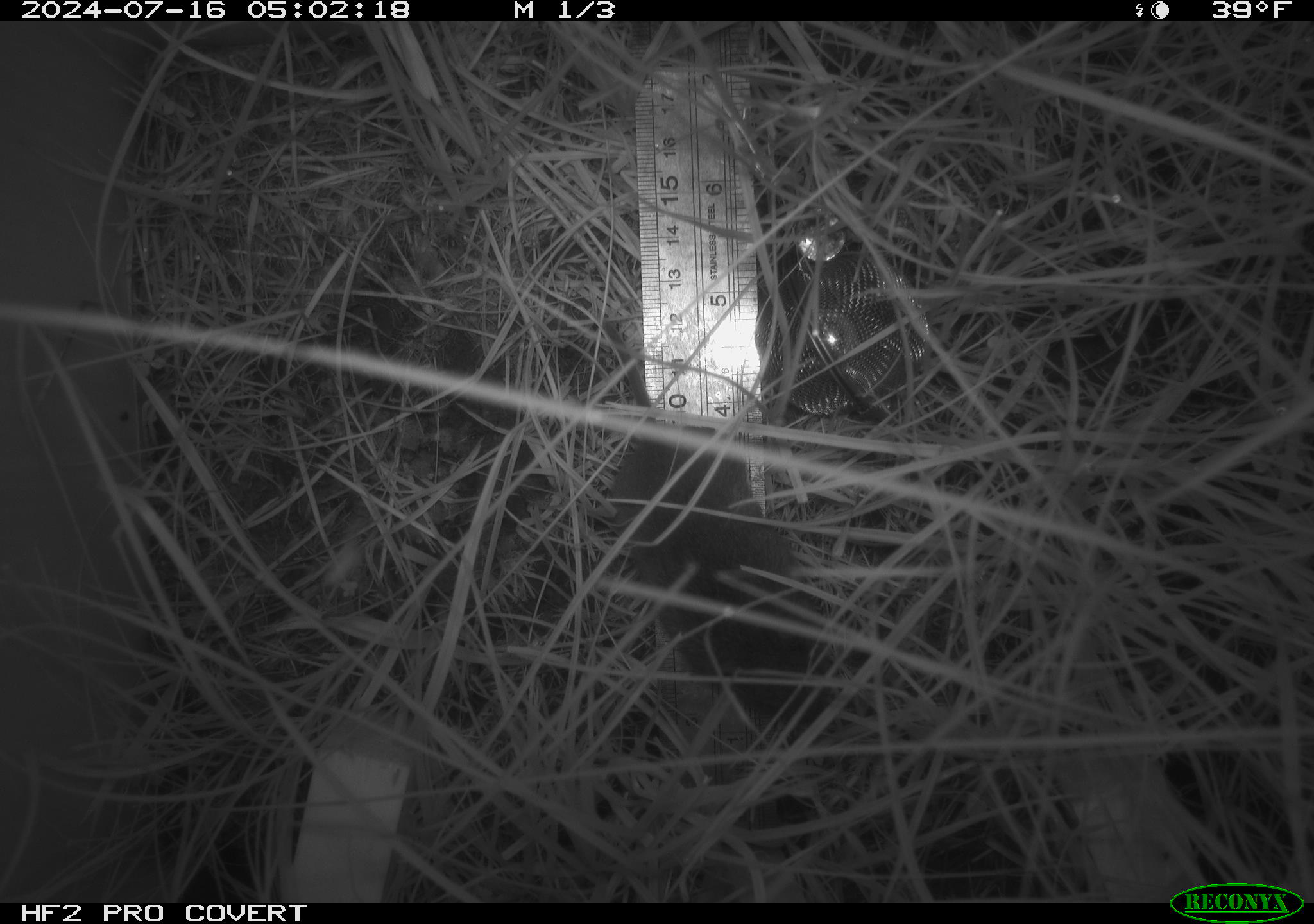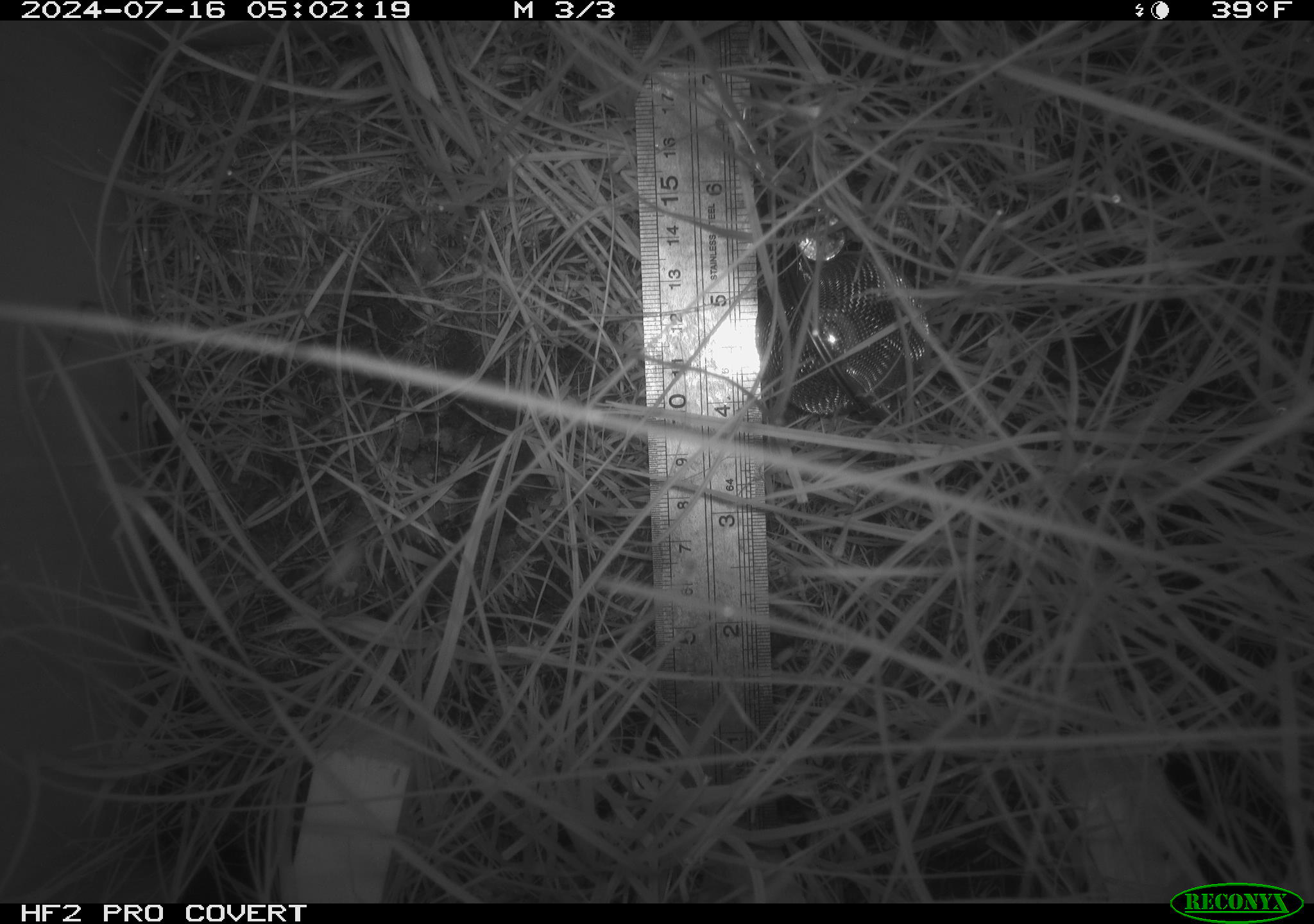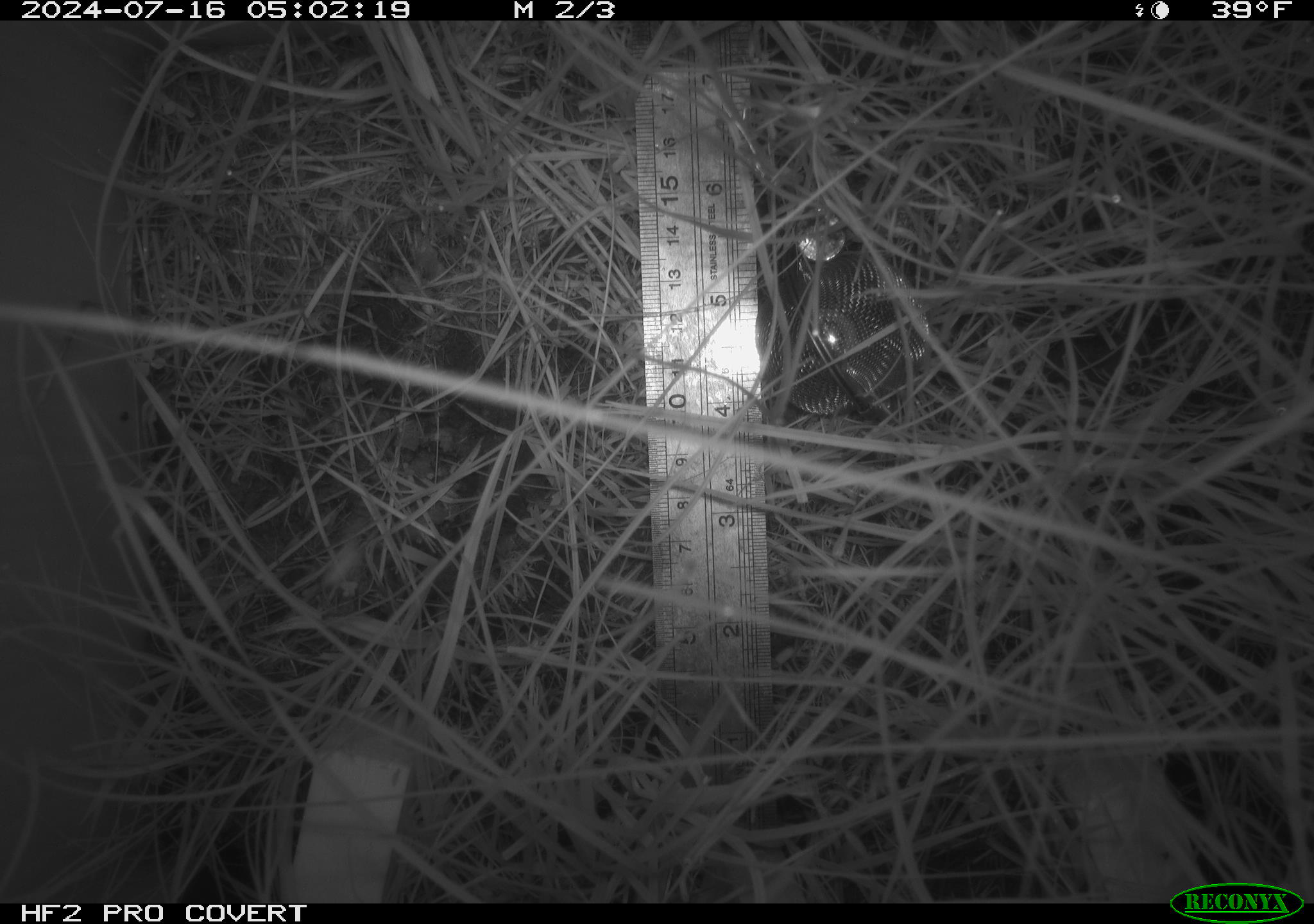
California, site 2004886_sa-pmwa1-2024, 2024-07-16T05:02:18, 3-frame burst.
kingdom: Animalia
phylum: Chordata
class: Mammalia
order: Rodentia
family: Cricetidae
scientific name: Arvicolinae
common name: voles, lemmings, and muskrats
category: arvicolinae subfamily